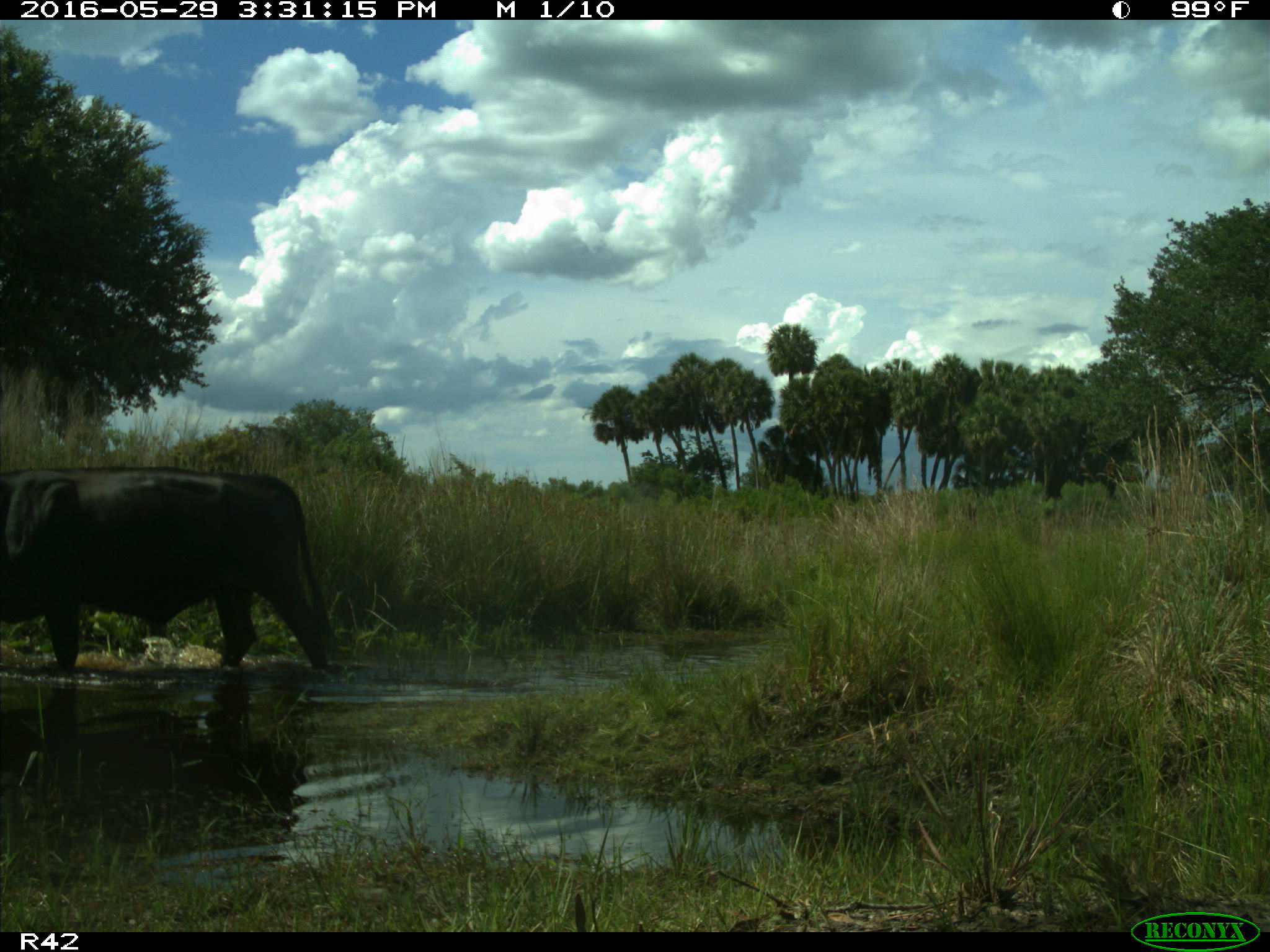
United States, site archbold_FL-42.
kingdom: Animalia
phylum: Chordata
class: Mammalia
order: Artiodactyla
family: Bovidae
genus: Bos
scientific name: Bos taurus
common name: domestic cow